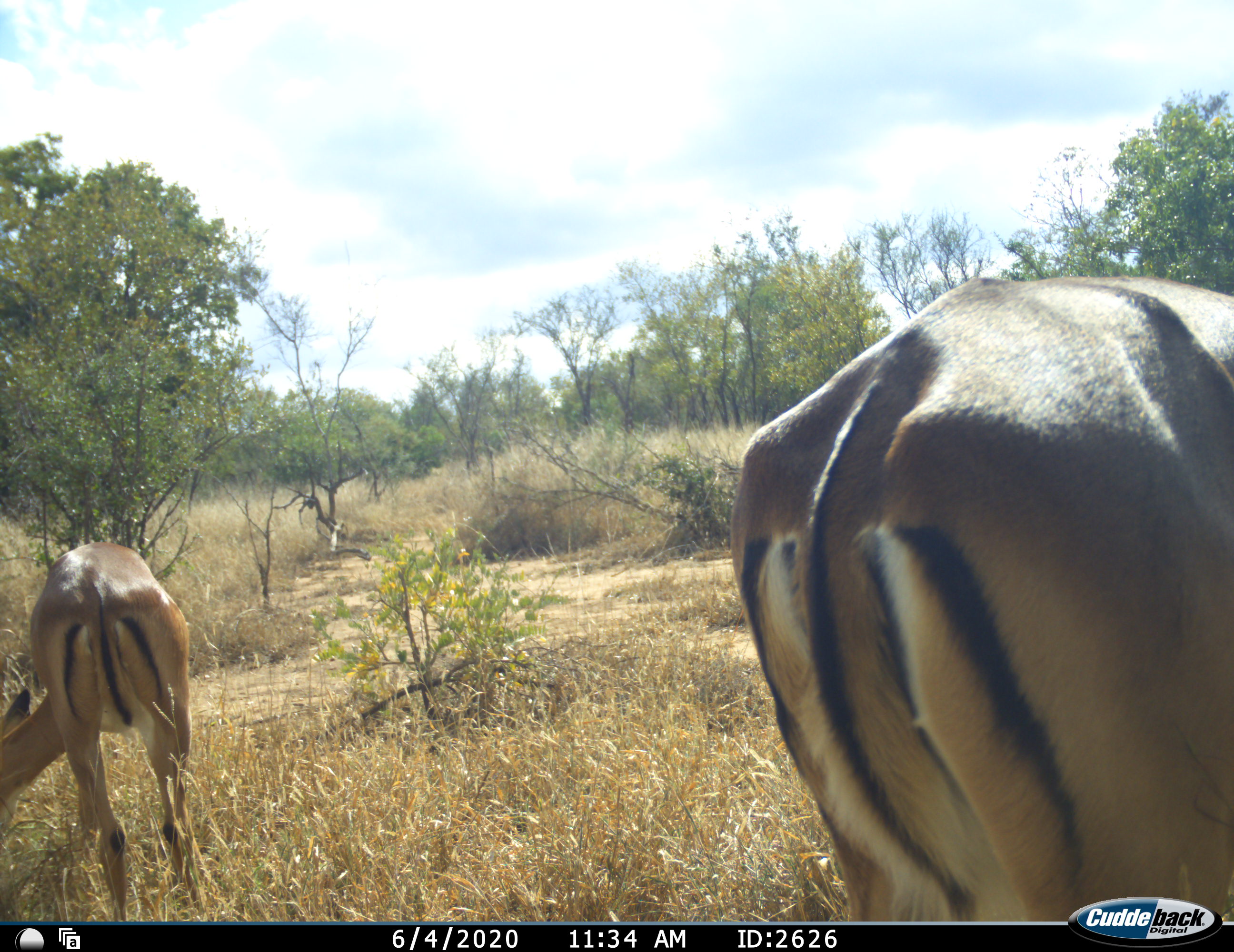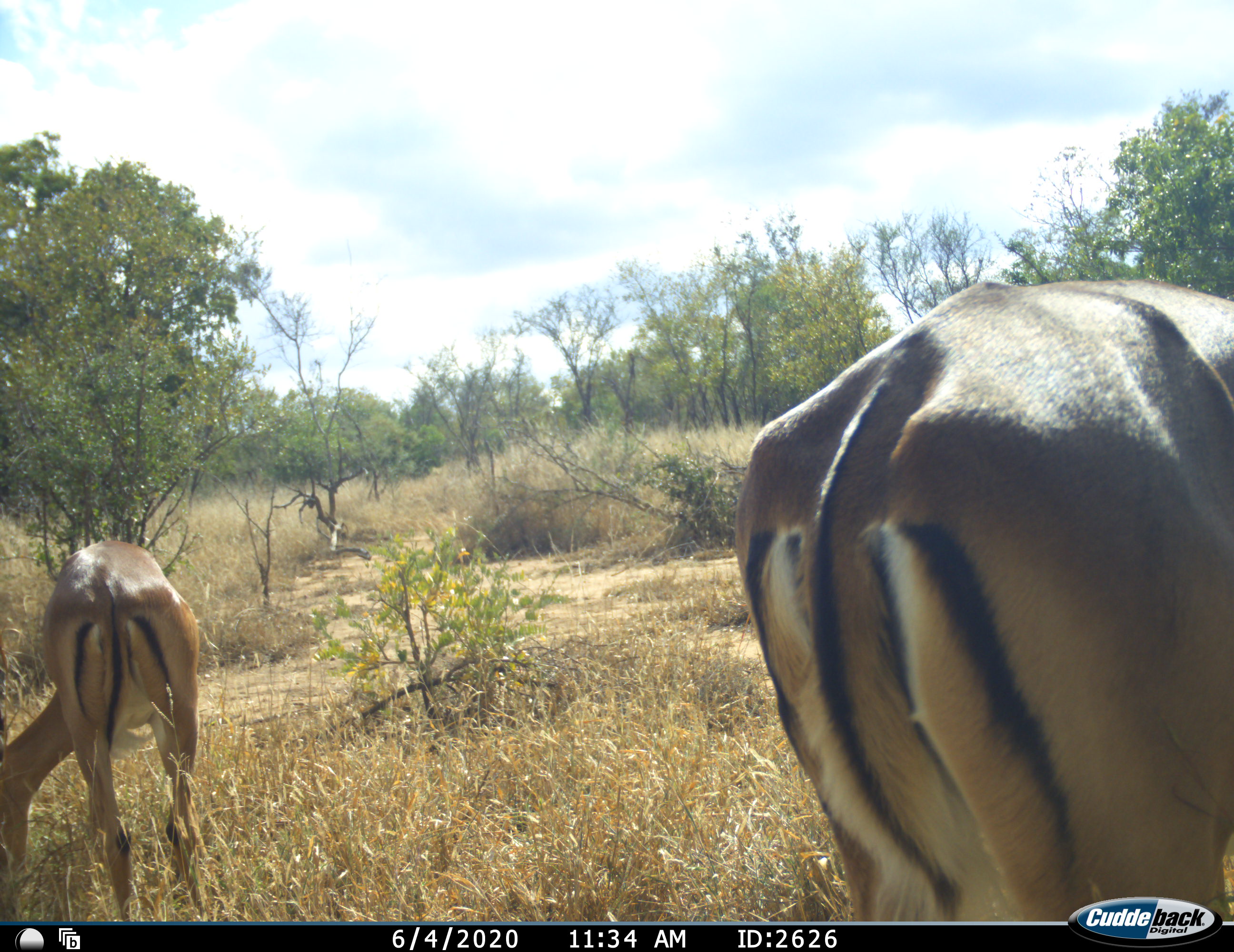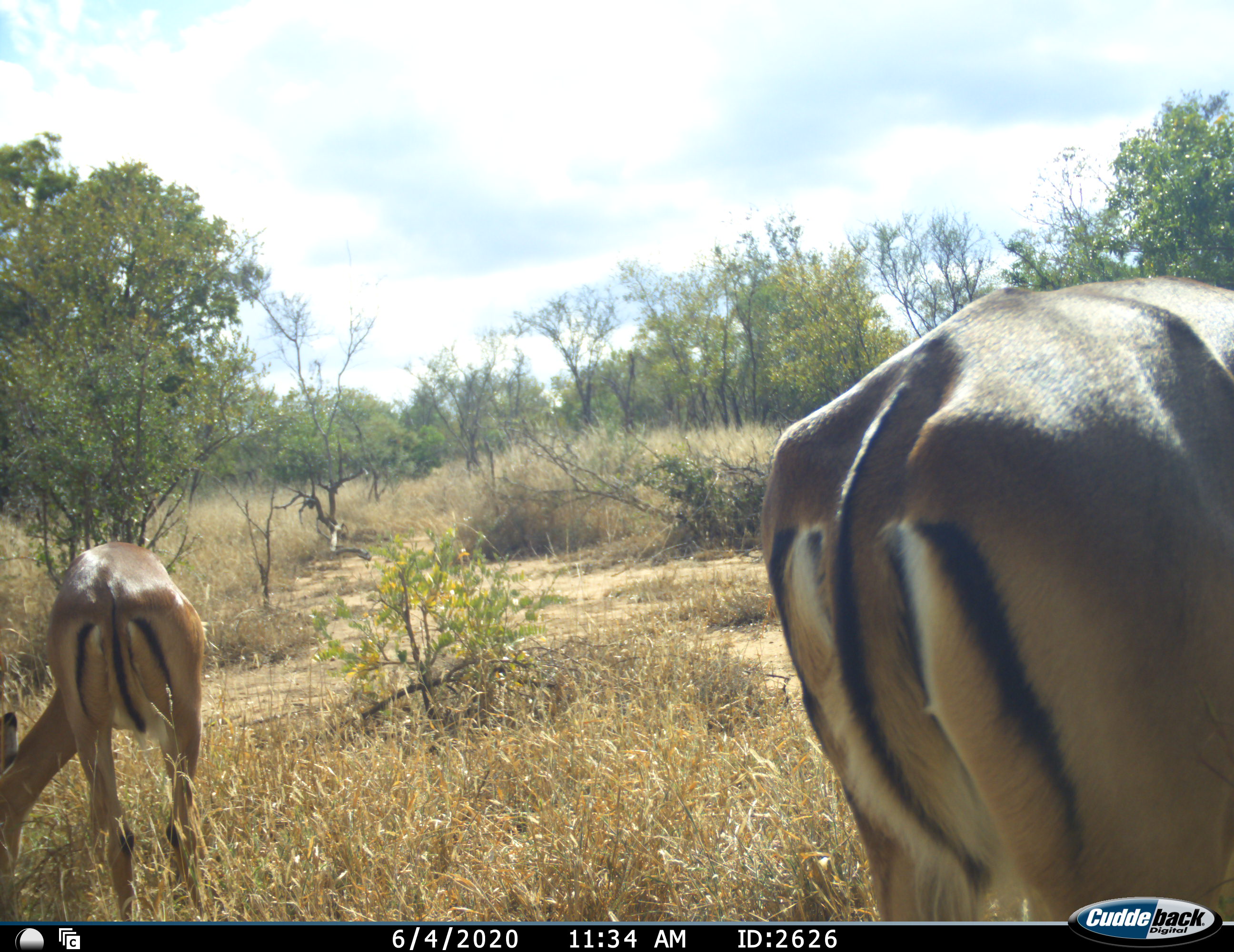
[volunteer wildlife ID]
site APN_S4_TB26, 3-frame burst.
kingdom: Animalia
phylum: Chordata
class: Mammalia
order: Artiodactyla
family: Bovidae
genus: Aepyceros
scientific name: Aepyceros melampus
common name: impala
Impala (Aepyceros melampus), count 2. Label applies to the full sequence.